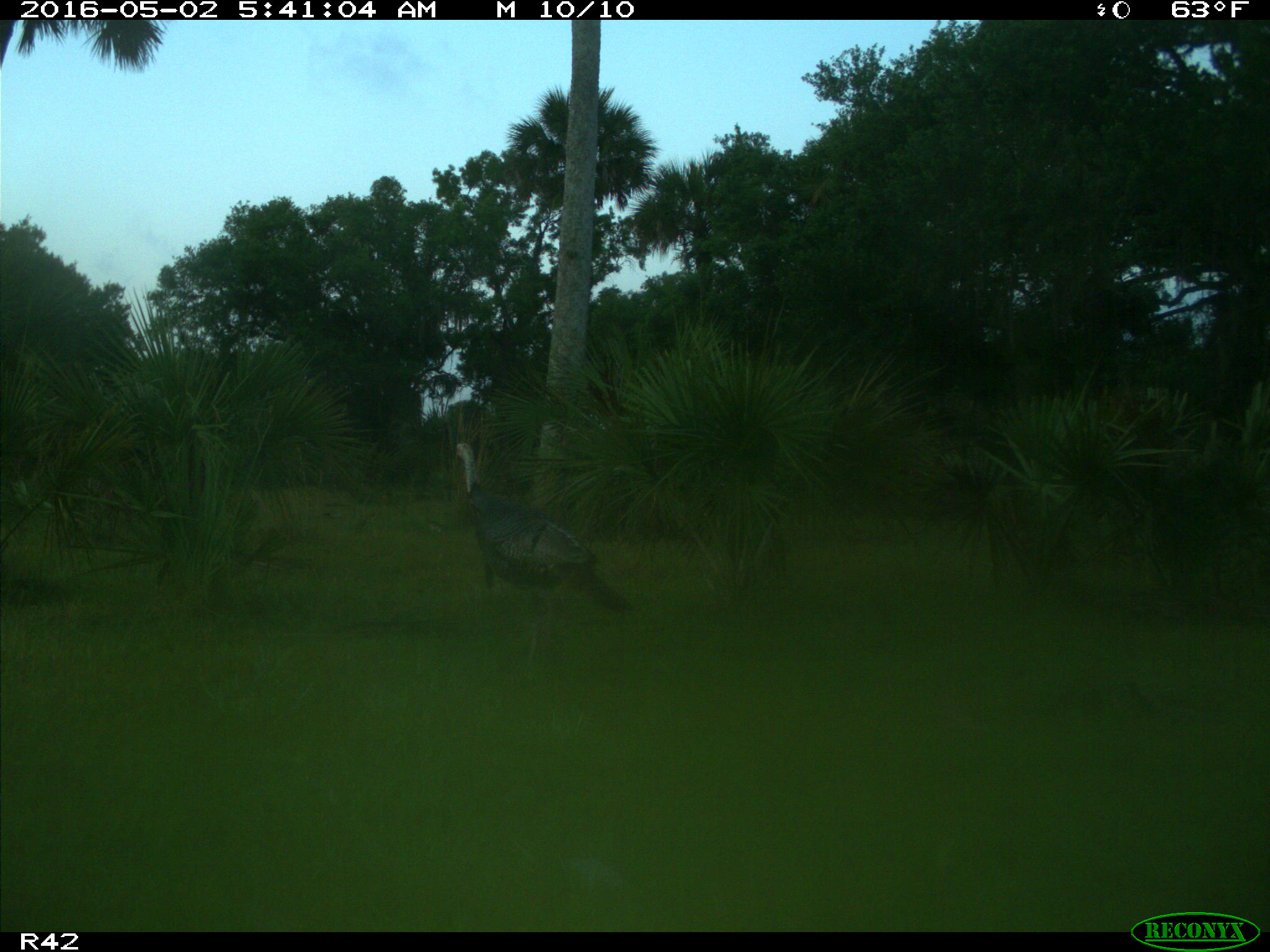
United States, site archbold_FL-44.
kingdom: Animalia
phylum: Chordata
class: Aves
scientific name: Aves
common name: birds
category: unidentified bird